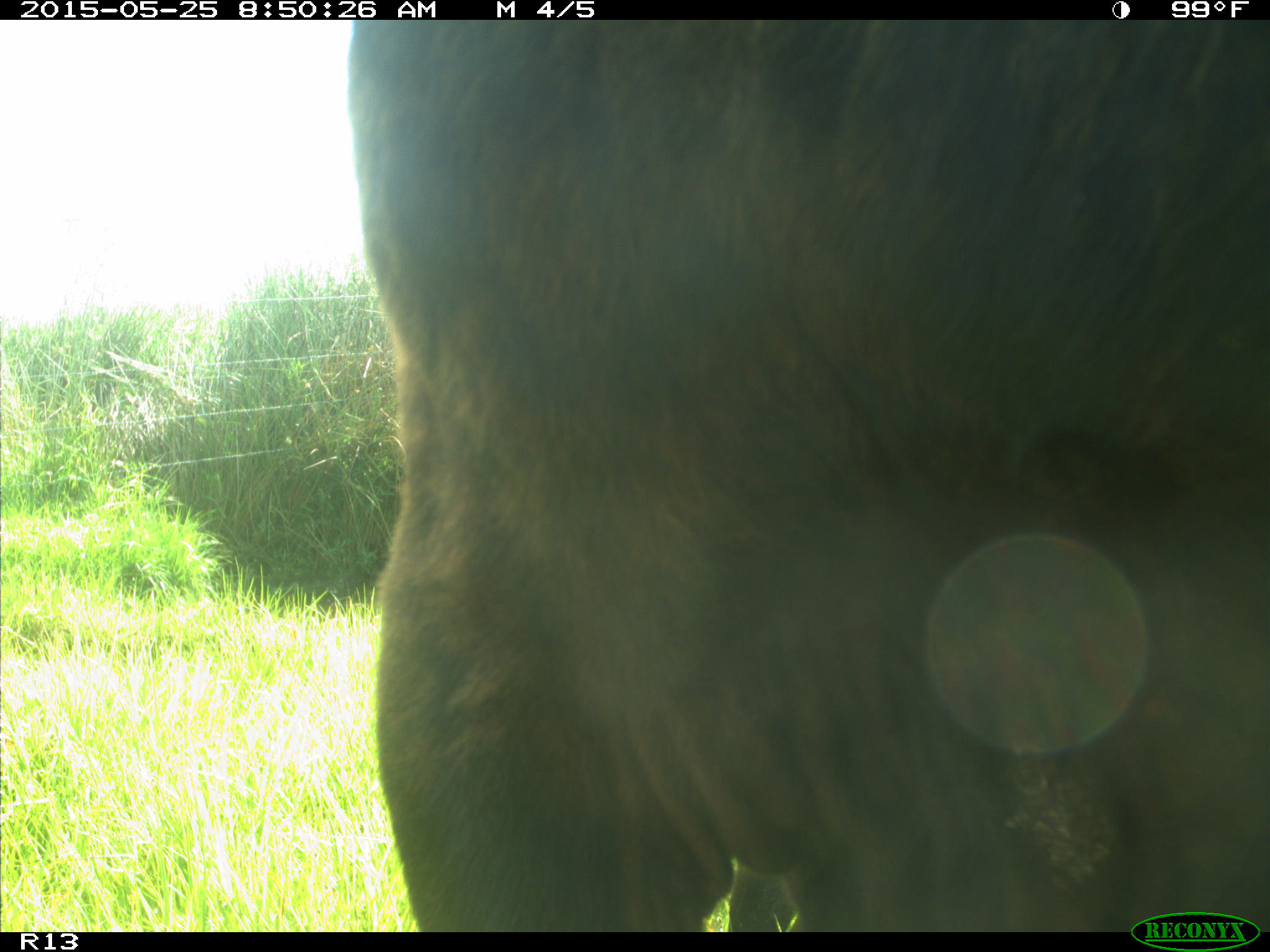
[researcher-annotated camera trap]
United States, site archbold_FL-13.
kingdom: Animalia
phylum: Chordata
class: Mammalia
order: Artiodactyla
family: Bovidae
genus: Bos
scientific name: Bos taurus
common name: domestic cow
Bos taurus (domestic cow).